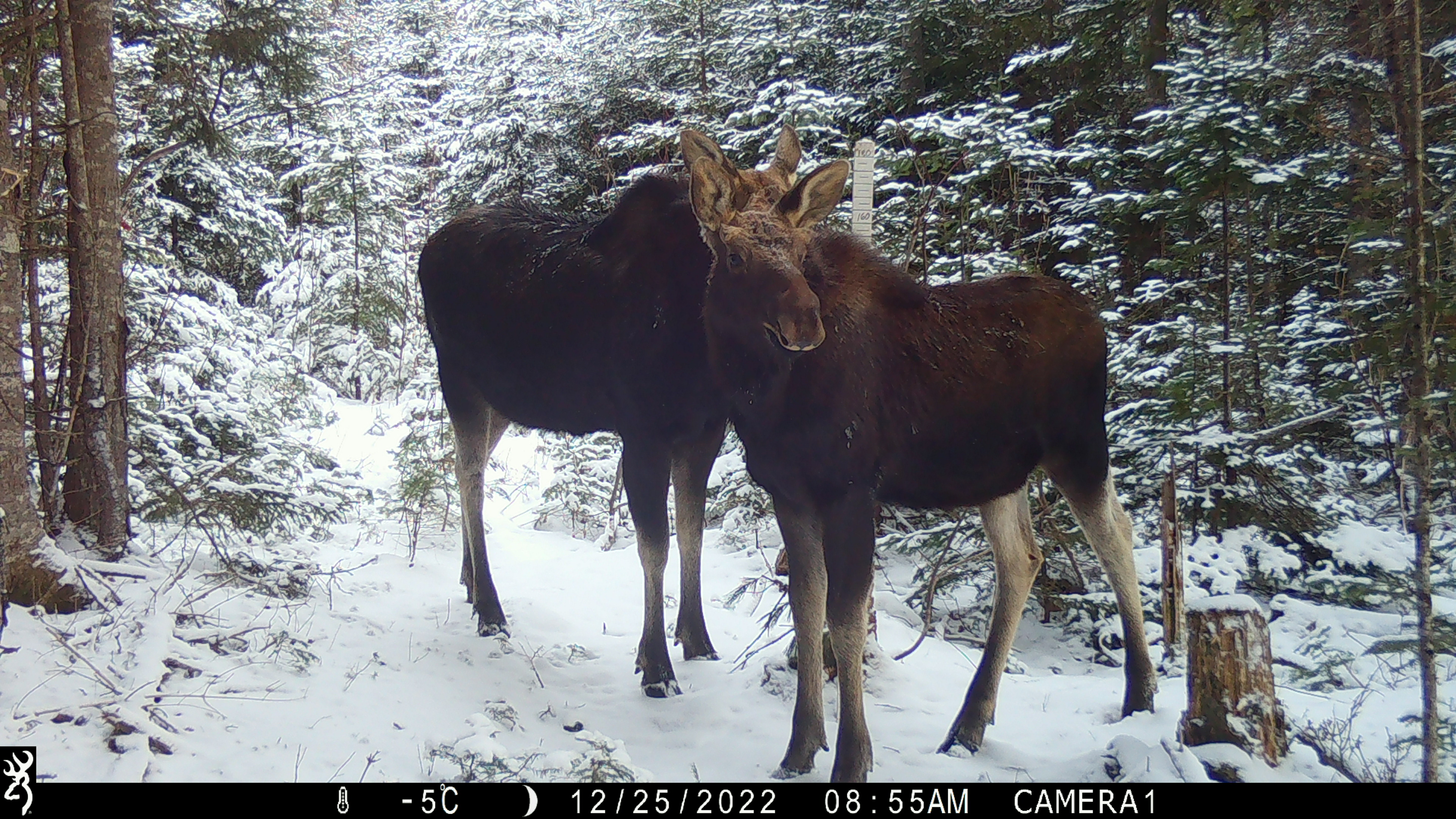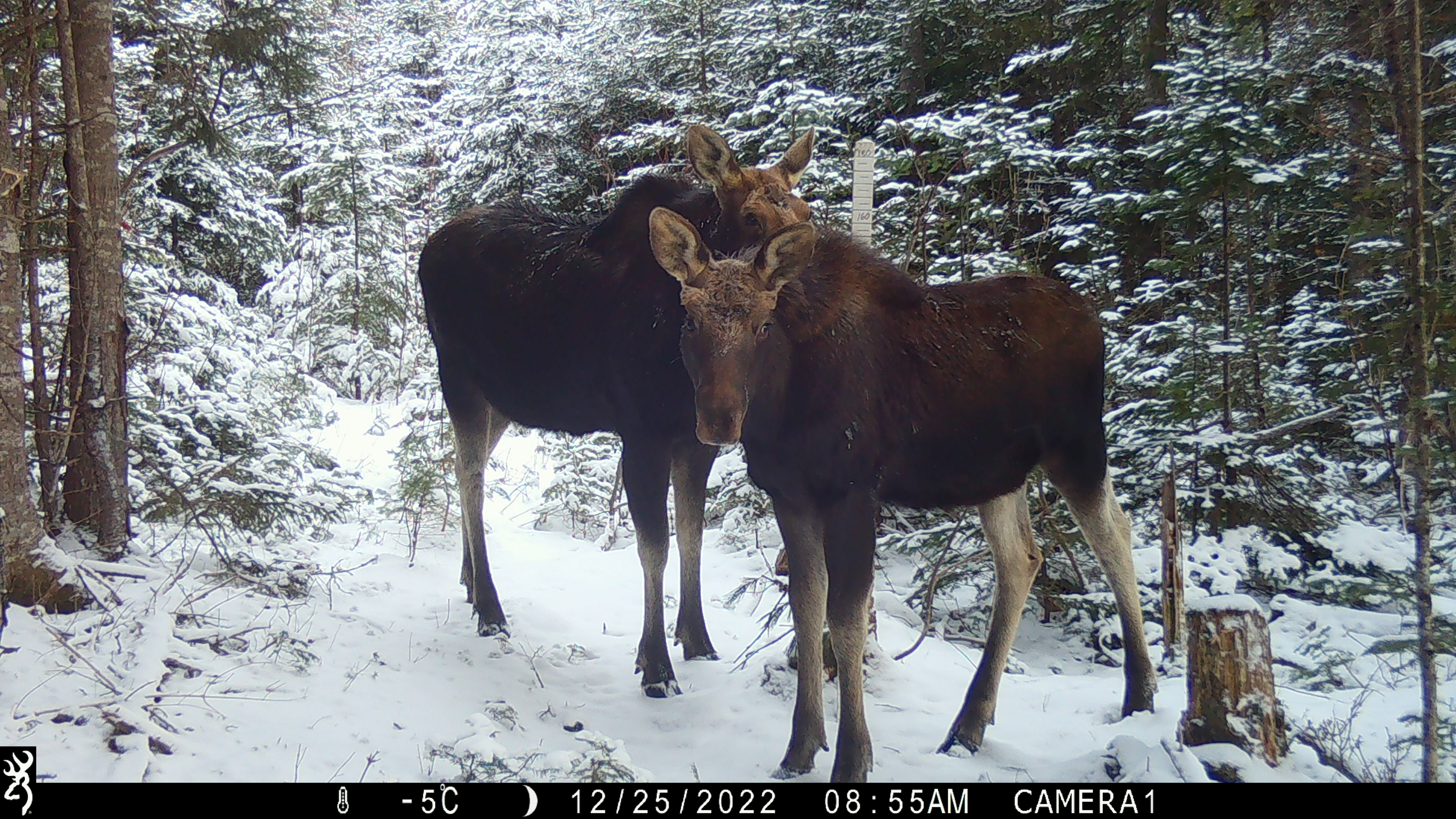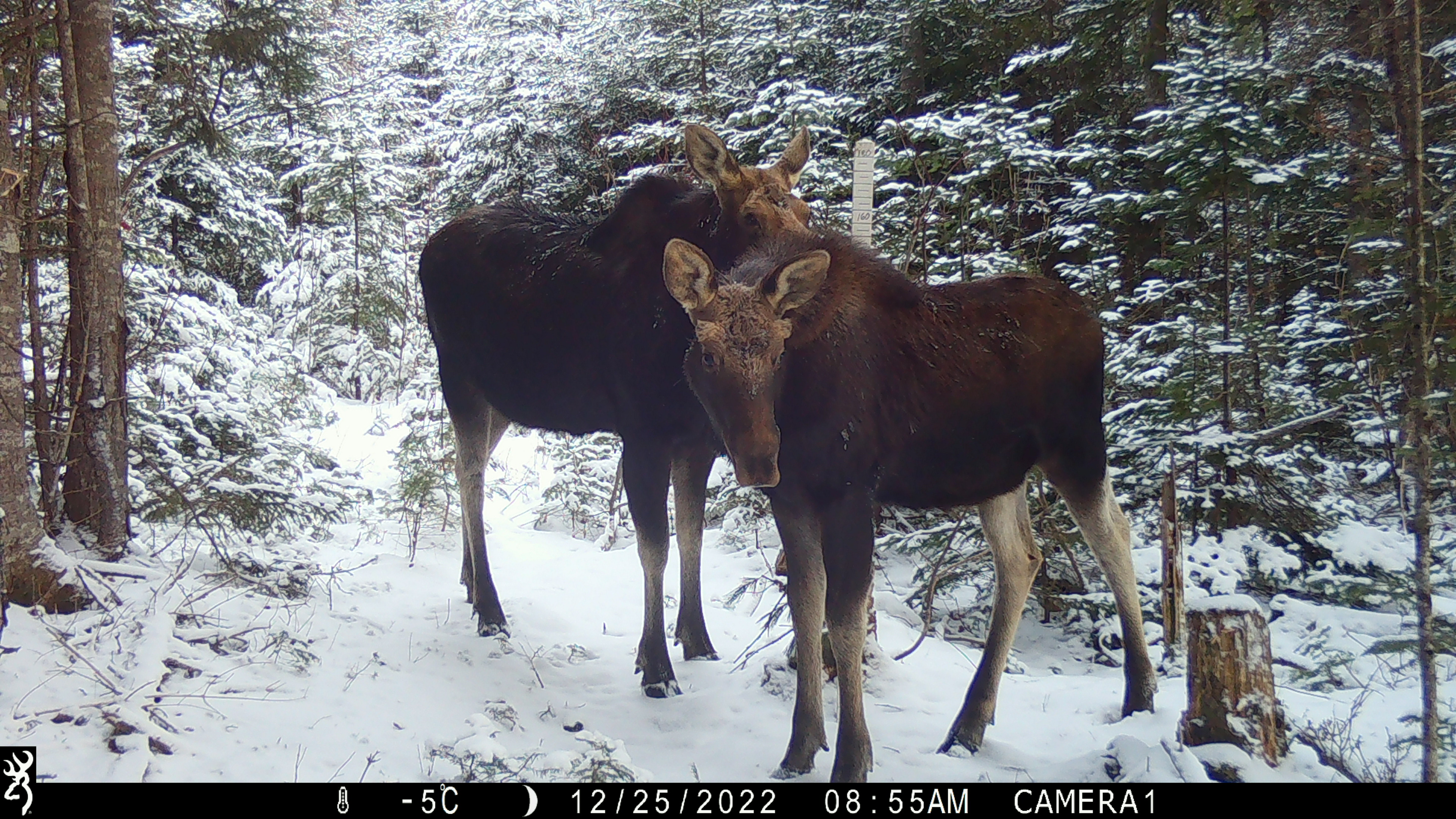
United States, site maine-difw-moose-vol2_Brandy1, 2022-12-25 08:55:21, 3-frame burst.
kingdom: Animalia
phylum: Chordata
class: Mammalia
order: Artiodactyla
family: Cervidae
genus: Alces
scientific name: Alces alces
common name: moose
Moose (Alces alces).